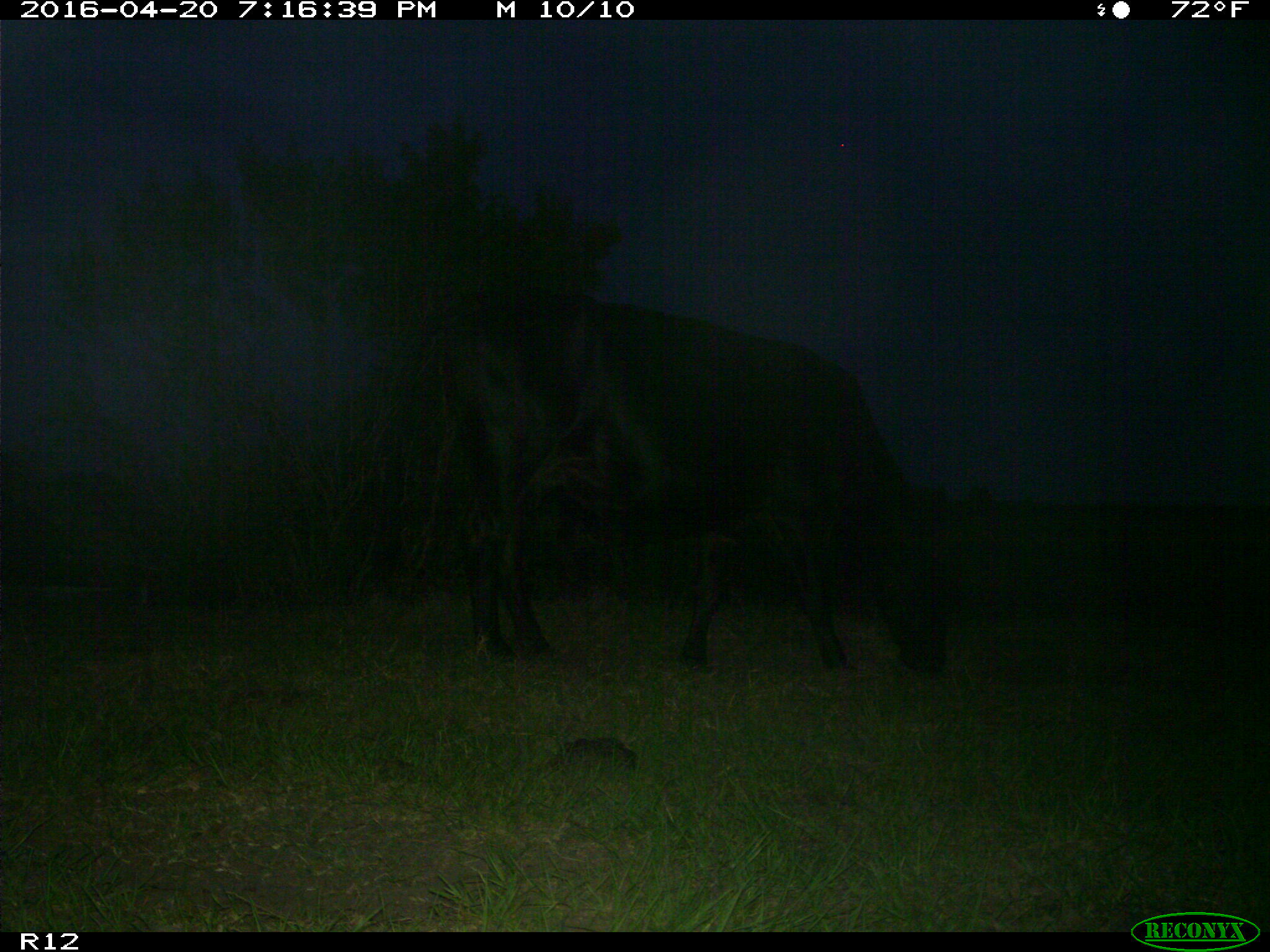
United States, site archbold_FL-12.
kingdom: Animalia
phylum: Chordata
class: Mammalia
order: Artiodactyla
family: Bovidae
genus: Bos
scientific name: Bos taurus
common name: domestic cow